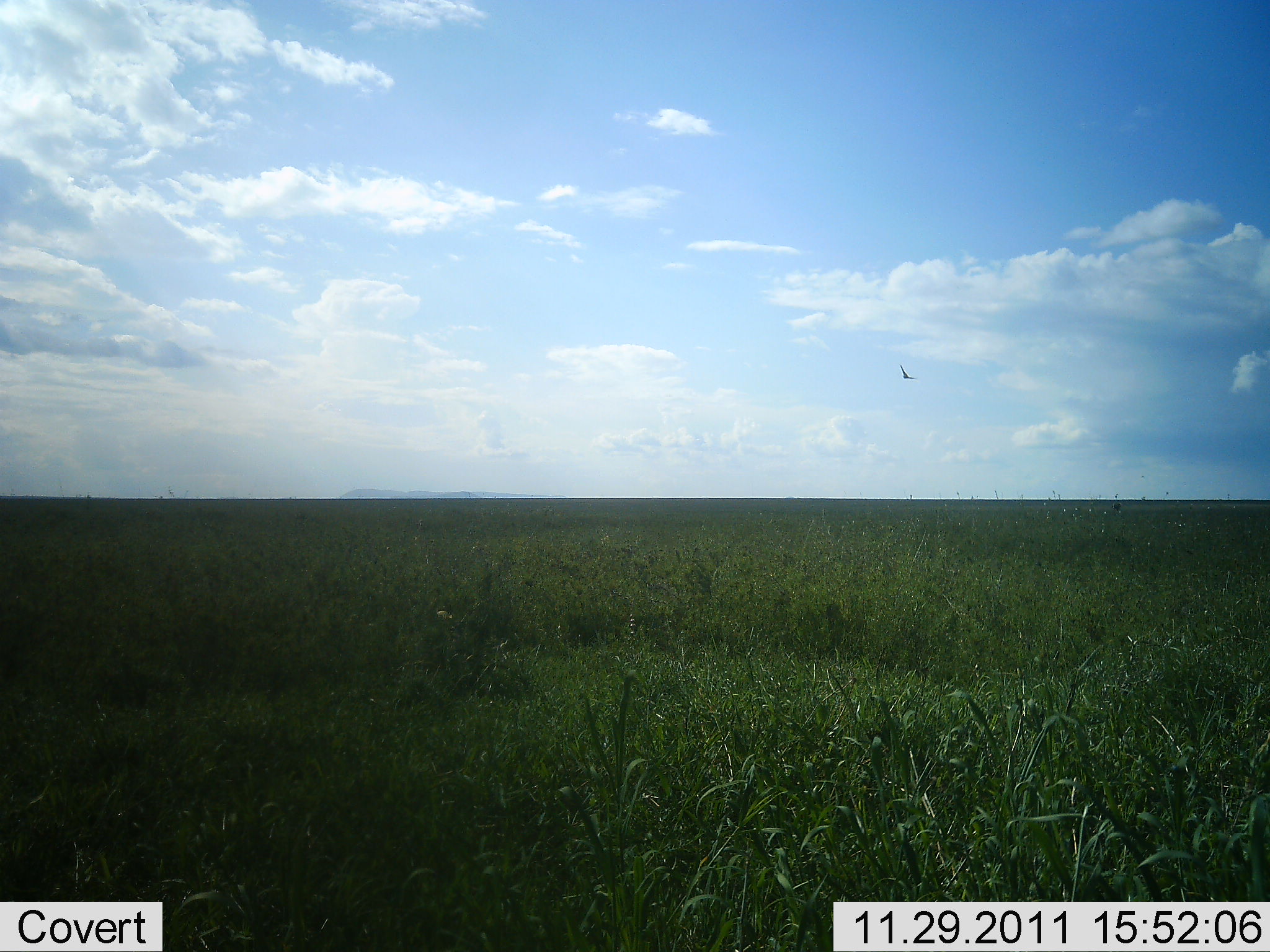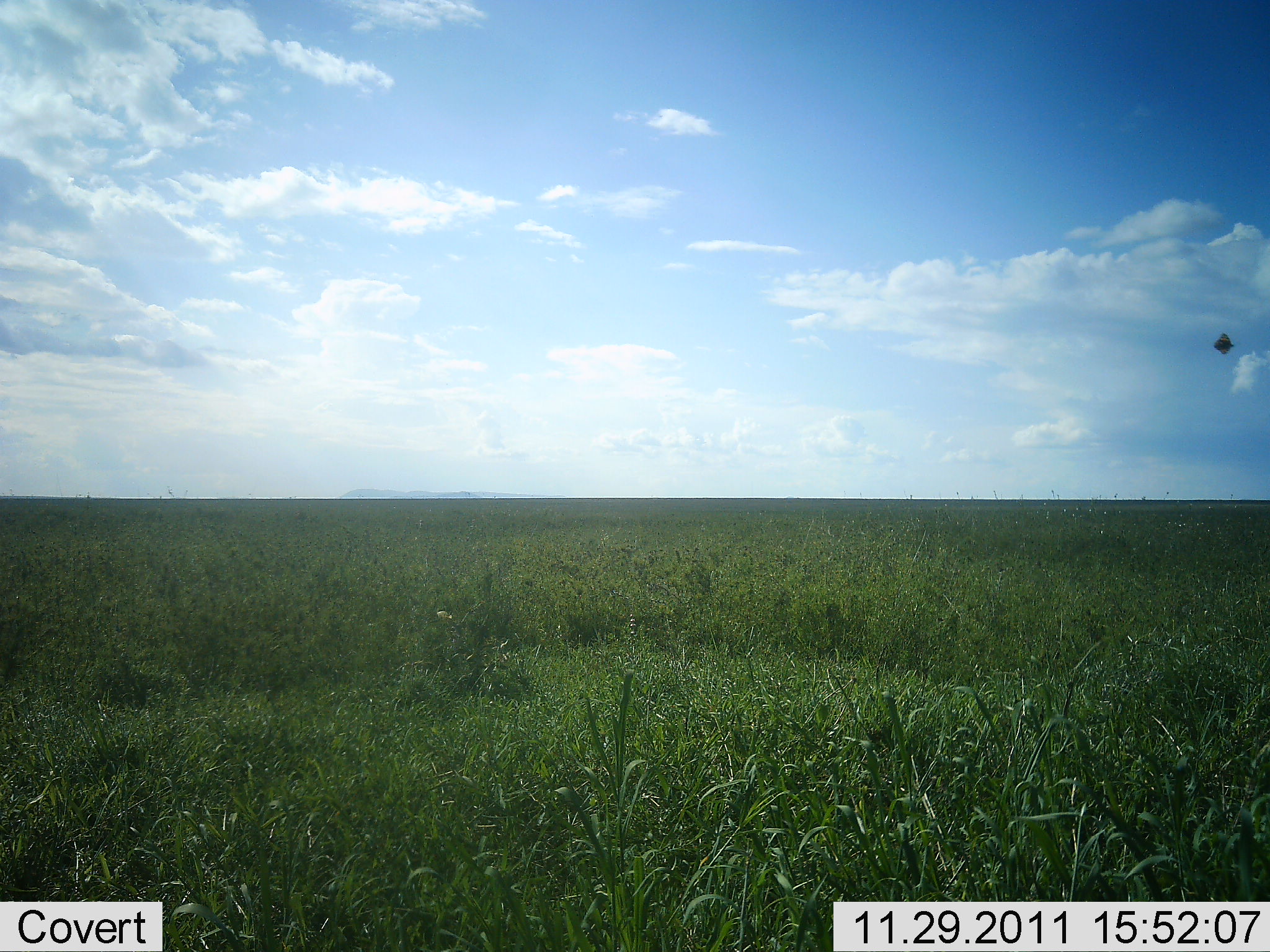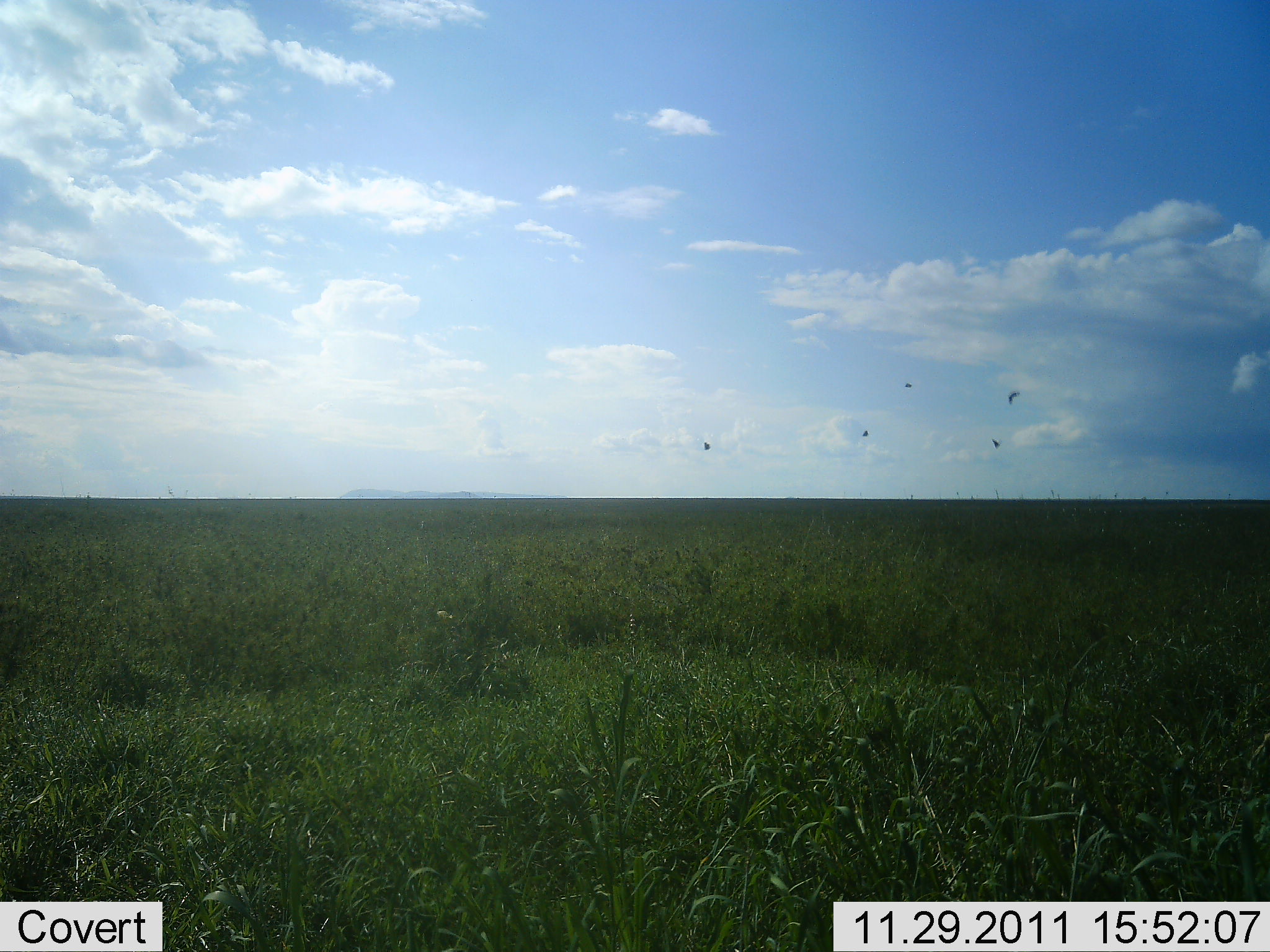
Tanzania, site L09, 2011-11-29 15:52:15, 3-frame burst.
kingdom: Animalia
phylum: Chordata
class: Aves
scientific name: Aves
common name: bird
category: otherbird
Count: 5.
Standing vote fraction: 0%.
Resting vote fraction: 0%.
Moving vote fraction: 100%.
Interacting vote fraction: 0%.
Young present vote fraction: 0%.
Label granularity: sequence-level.